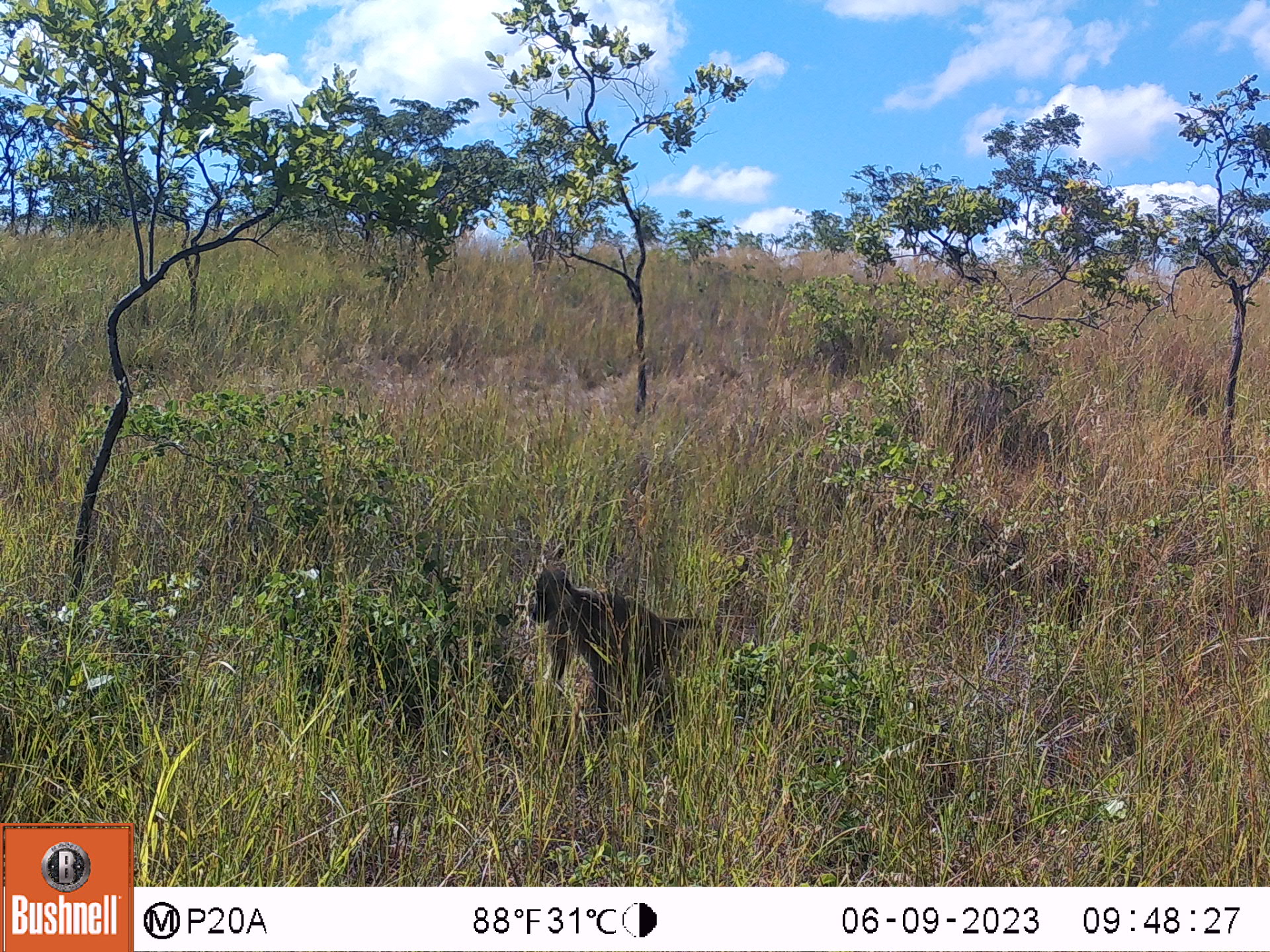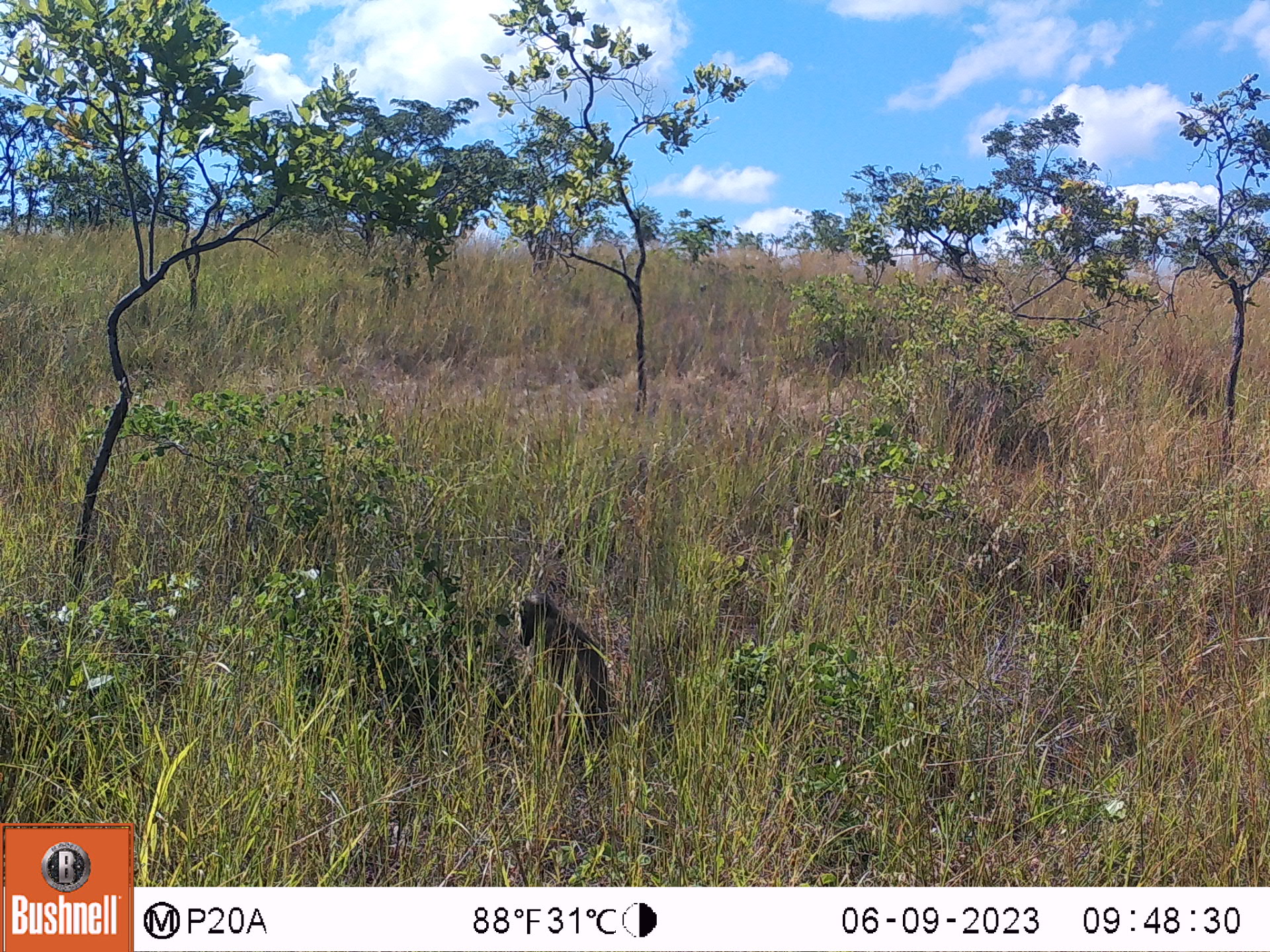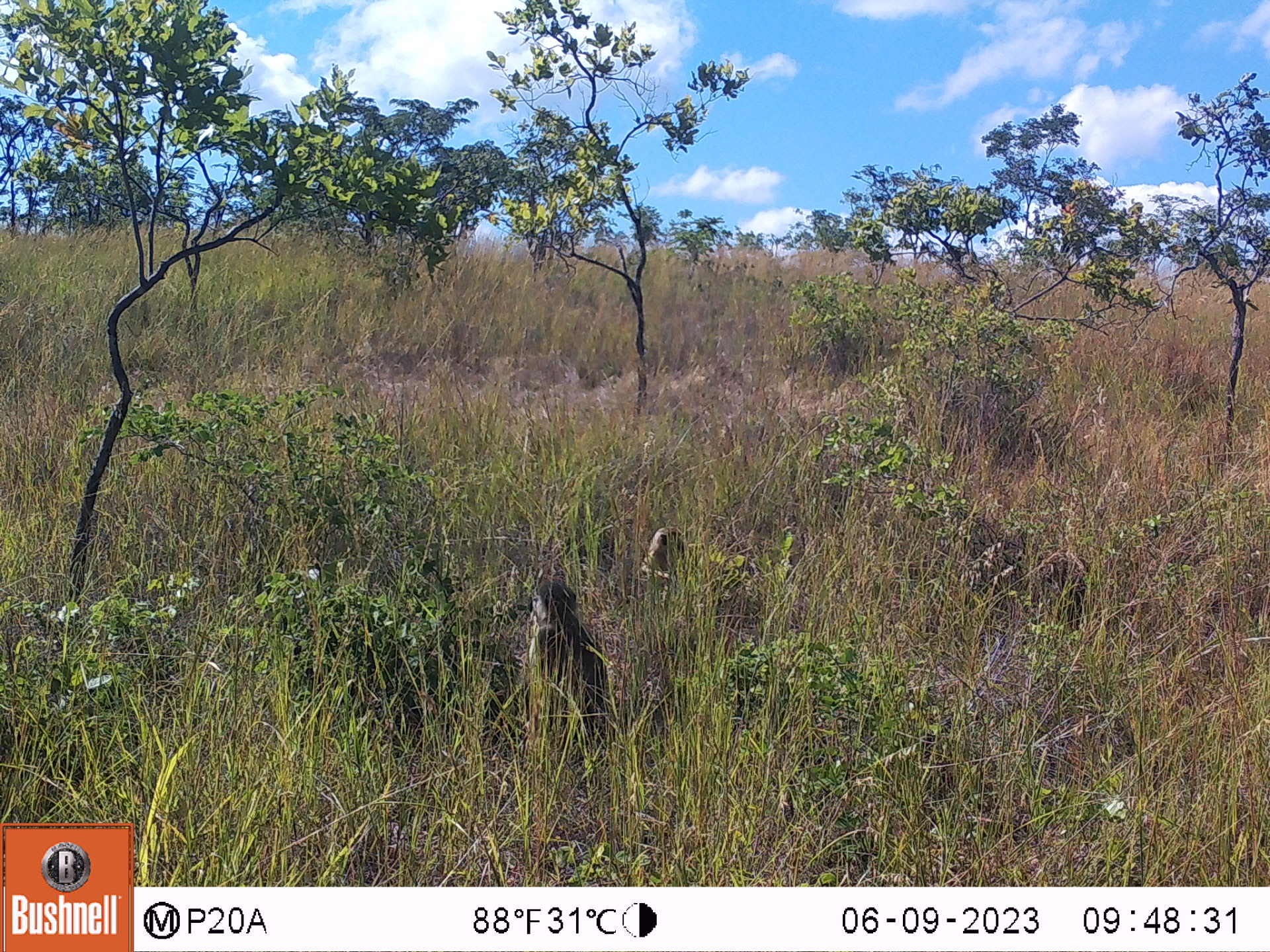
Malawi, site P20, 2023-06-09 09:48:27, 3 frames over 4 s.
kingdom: Animalia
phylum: Chordata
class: Mammalia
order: Primates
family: Cercopithecidae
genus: Papio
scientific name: Papio cynocephalus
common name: yellow baboon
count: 1